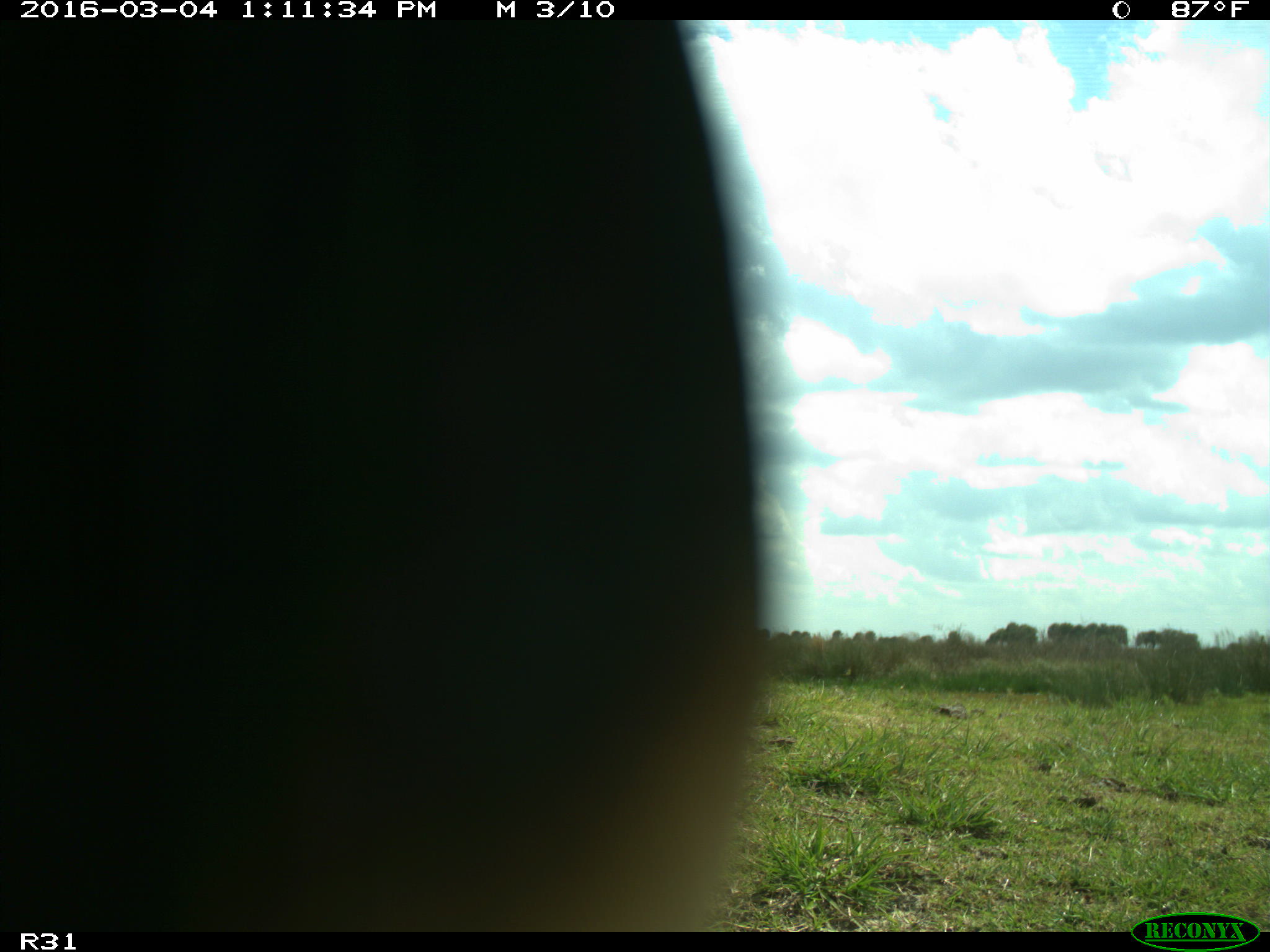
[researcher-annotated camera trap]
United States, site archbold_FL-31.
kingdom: Animalia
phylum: Chordata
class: Aves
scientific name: Aves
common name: birds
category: unidentified bird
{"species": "unidentified bird (birds) (Aves)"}